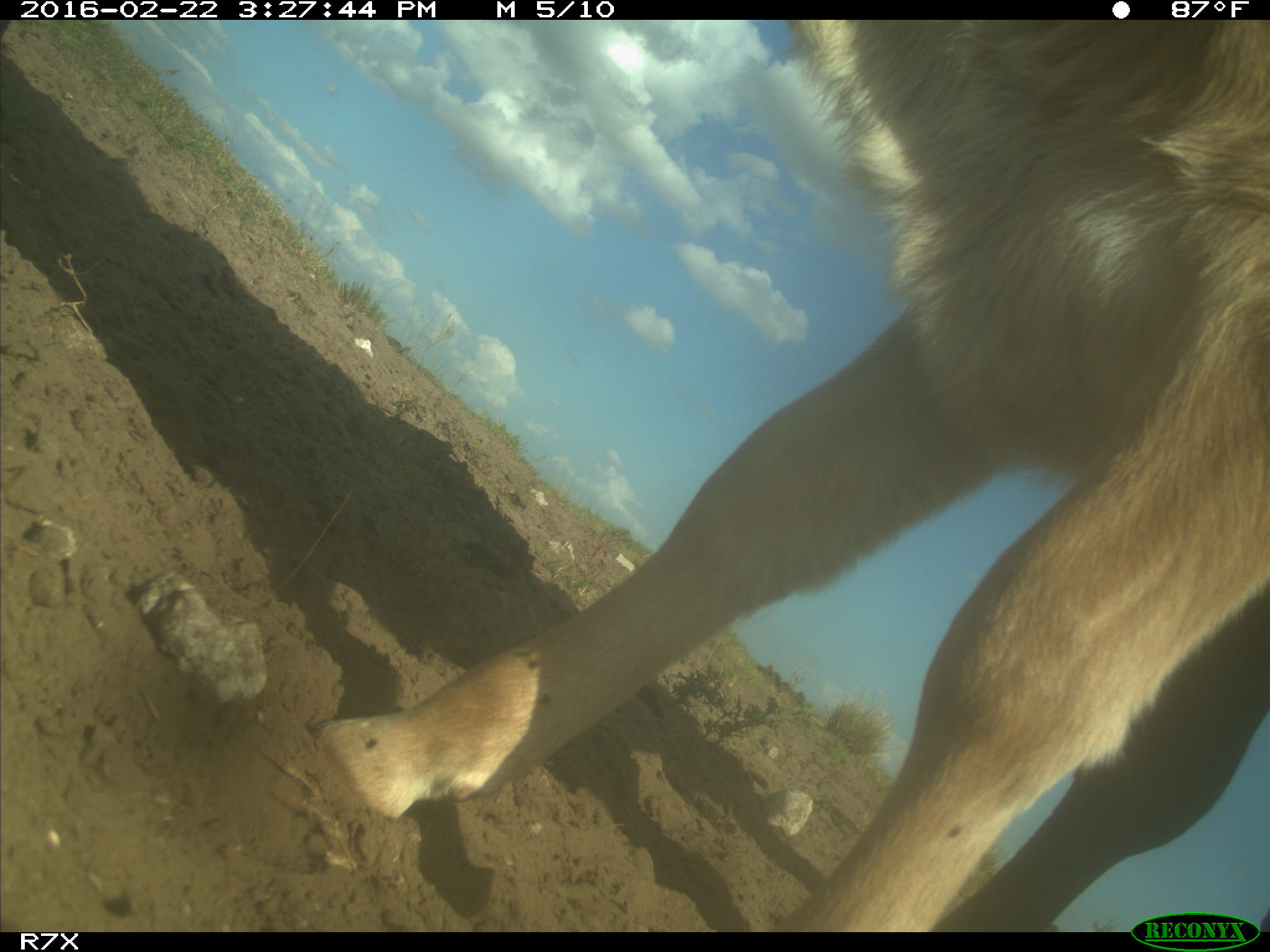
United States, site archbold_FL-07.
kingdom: Animalia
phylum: Chordata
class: Mammalia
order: Artiodactyla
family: Bovidae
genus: Bos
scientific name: Bos taurus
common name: domestic cow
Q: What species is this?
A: Bos taurus (domestic cow).